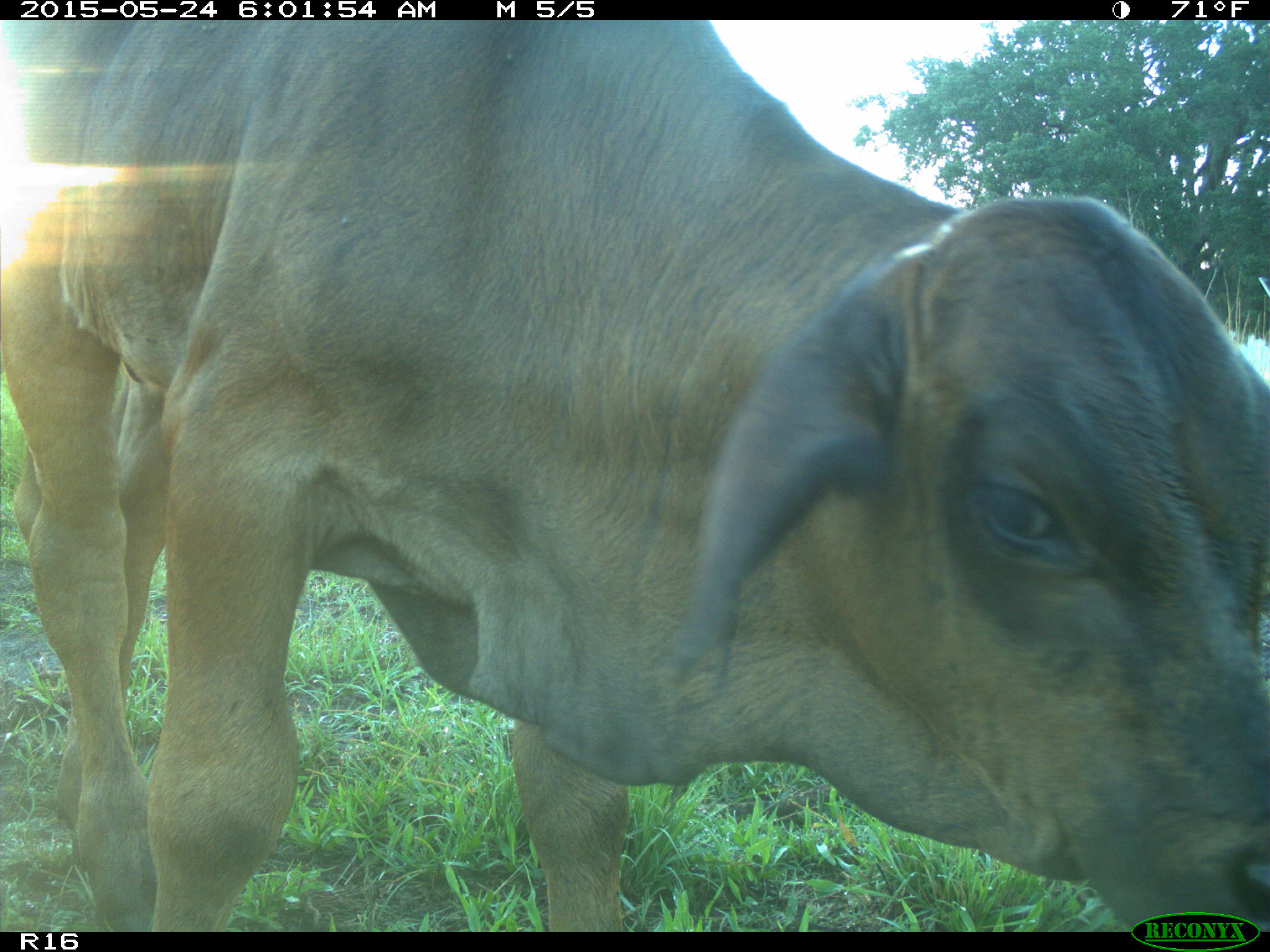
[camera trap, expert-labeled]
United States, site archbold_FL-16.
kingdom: Animalia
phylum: Chordata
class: Mammalia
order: Artiodactyla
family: Bovidae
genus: Bos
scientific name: Bos taurus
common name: domestic cow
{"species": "Bos taurus (domestic cow)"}